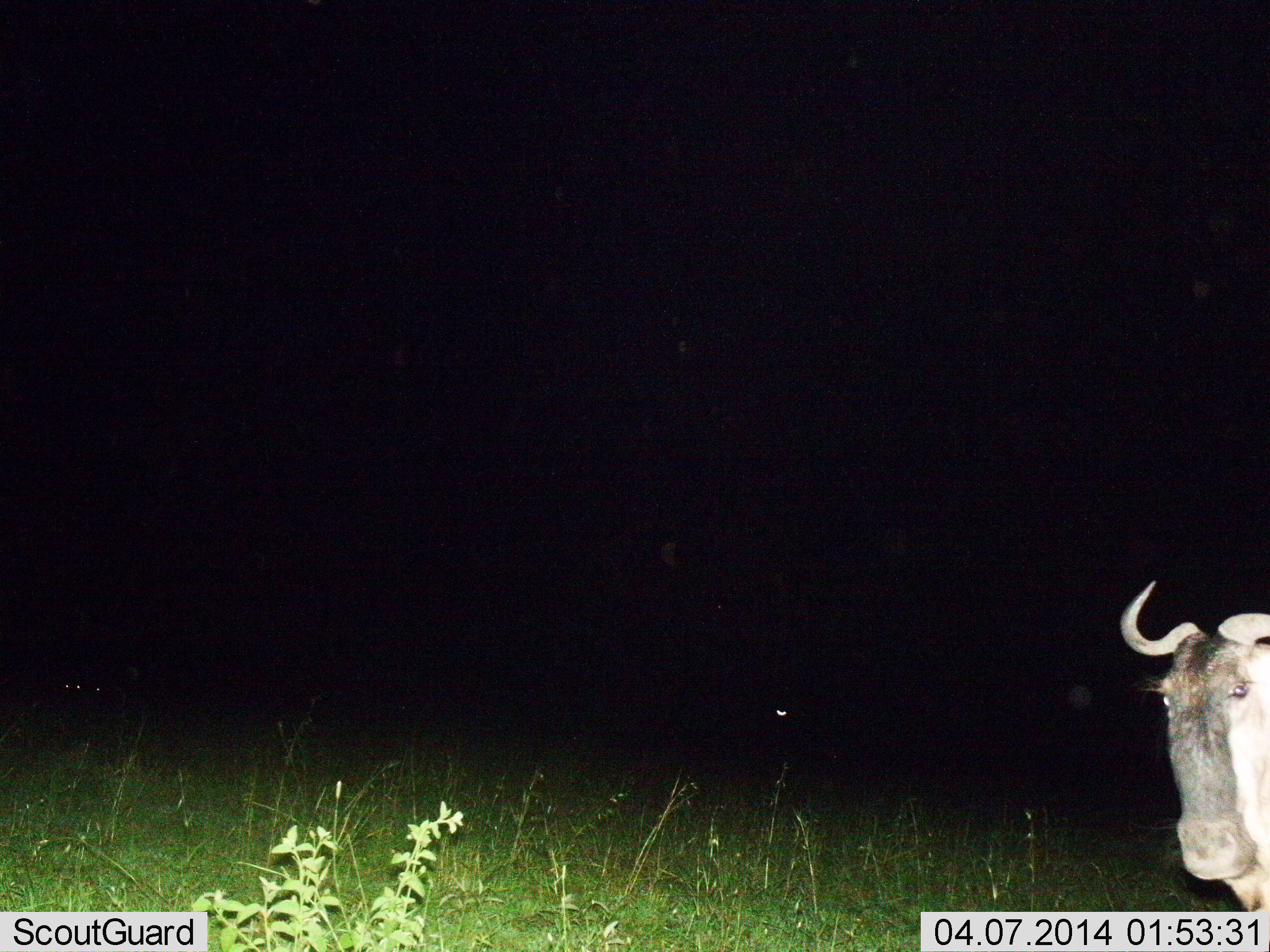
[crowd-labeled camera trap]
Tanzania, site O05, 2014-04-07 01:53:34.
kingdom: Animalia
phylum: Chordata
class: Mammalia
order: Artiodactyla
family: Bovidae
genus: Connochaetes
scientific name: Connochaetes taurinus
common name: blue wildebeest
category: wildebeest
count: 1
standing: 80%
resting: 0%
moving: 10%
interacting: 10%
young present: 0%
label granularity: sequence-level